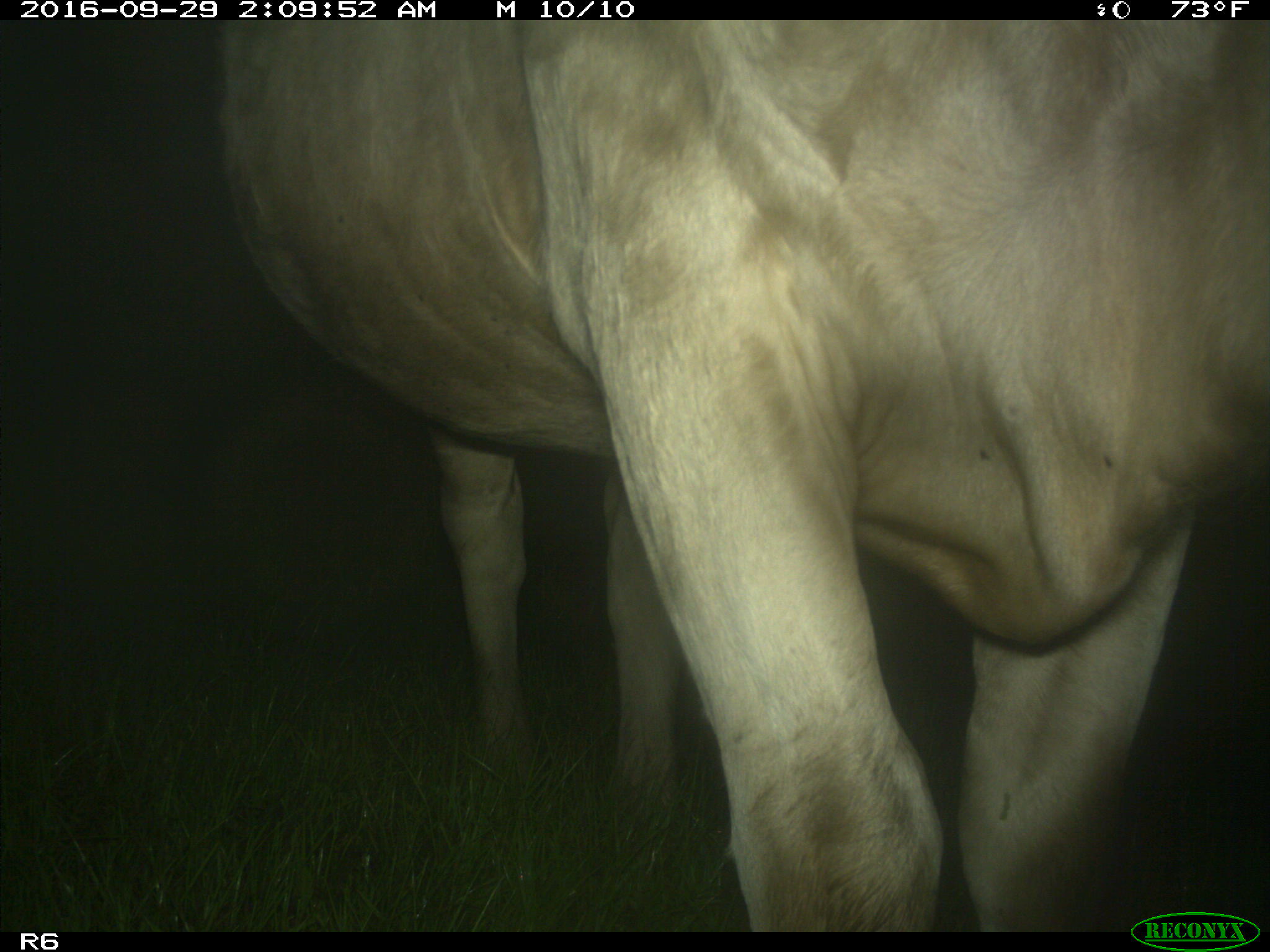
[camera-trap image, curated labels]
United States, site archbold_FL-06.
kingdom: Animalia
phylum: Chordata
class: Mammalia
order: Artiodactyla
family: Bovidae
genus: Bos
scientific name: Bos taurus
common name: domestic cow